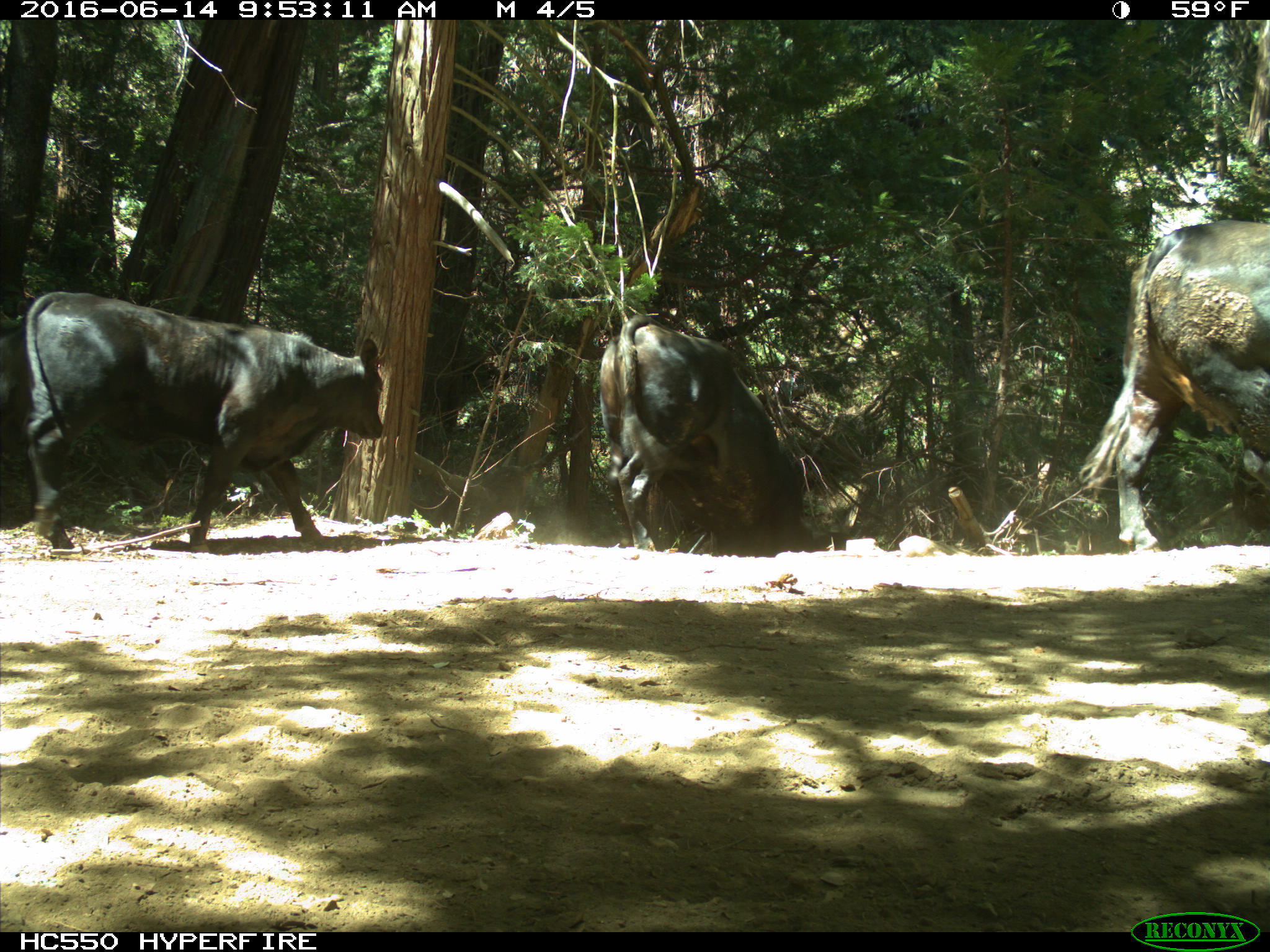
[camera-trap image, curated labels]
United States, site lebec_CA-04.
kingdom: Animalia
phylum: Chordata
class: Mammalia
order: Artiodactyla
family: Bovidae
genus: Bos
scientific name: Bos taurus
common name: domestic cow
Bos taurus (domestic cow).